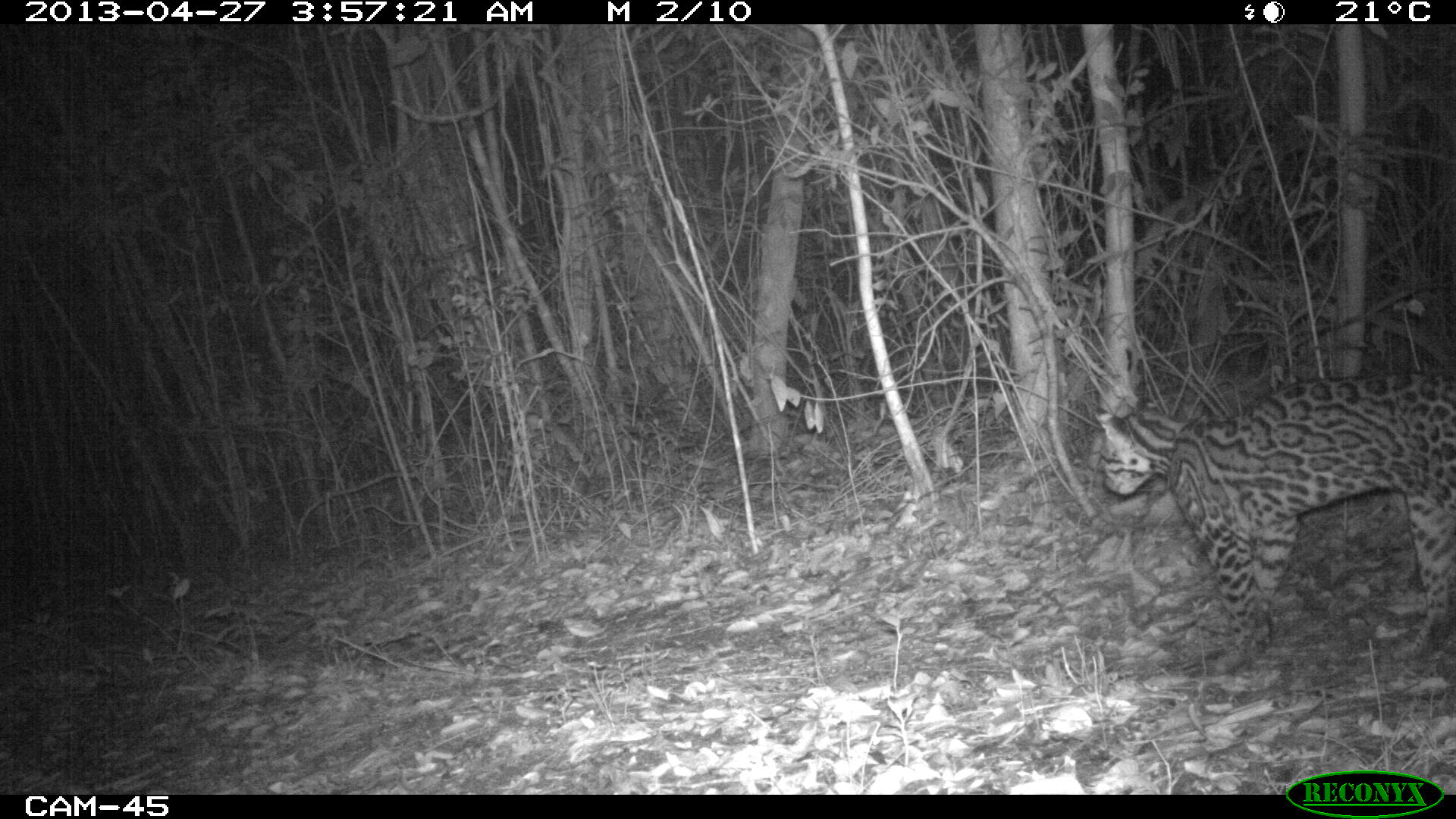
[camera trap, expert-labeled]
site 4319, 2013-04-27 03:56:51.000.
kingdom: Animalia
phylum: Chordata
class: Mammalia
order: Carnivora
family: Felidae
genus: Leopardus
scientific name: Leopardus pardalis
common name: ocelot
Leopardus pardalis (ocelot), count 1.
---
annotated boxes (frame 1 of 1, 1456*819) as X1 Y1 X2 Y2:
leopardus pardalis: 1089 367 1456 674